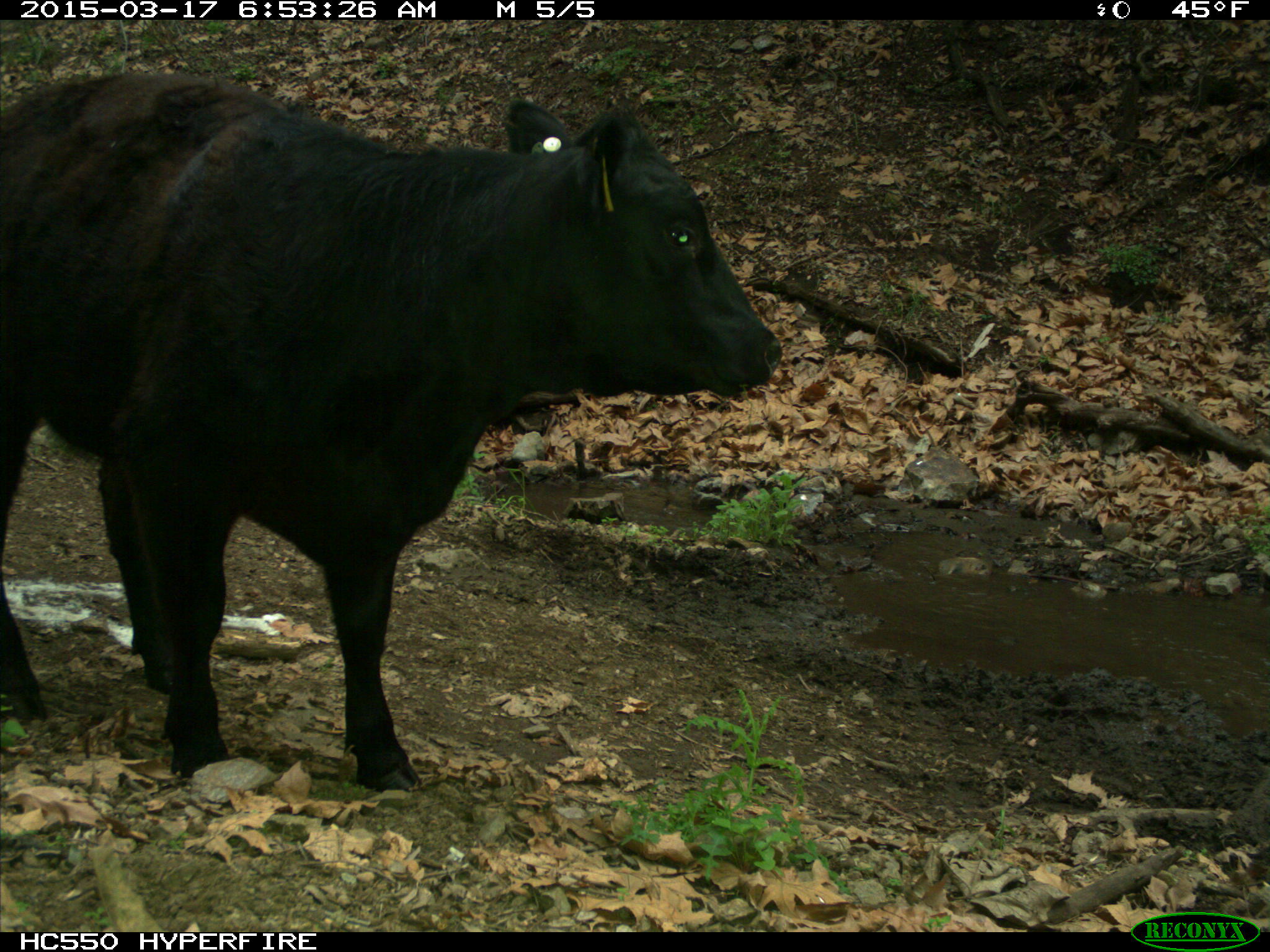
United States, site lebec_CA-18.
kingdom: Animalia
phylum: Chordata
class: Mammalia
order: Artiodactyla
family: Bovidae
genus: Bos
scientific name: Bos taurus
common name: domestic cow